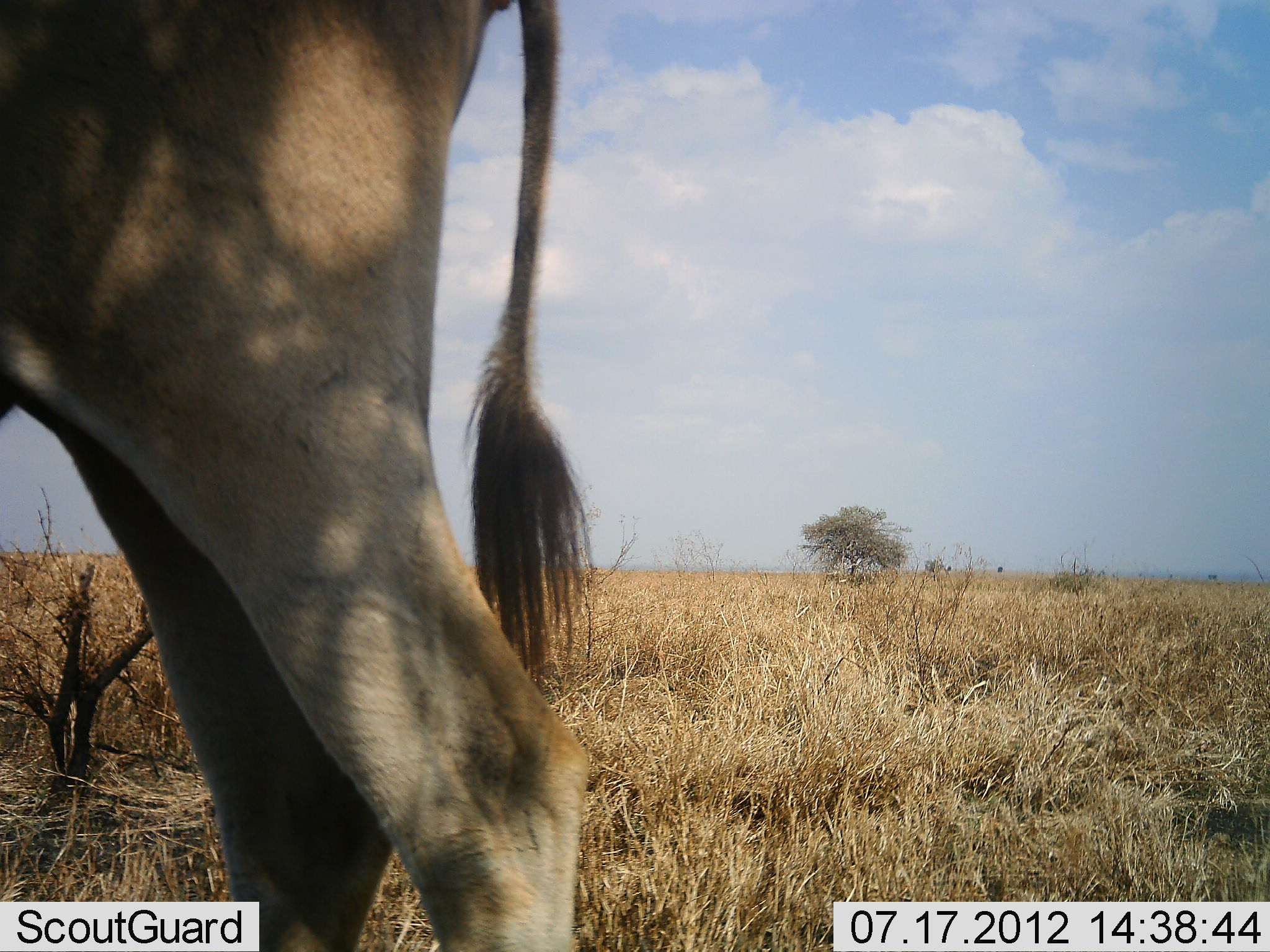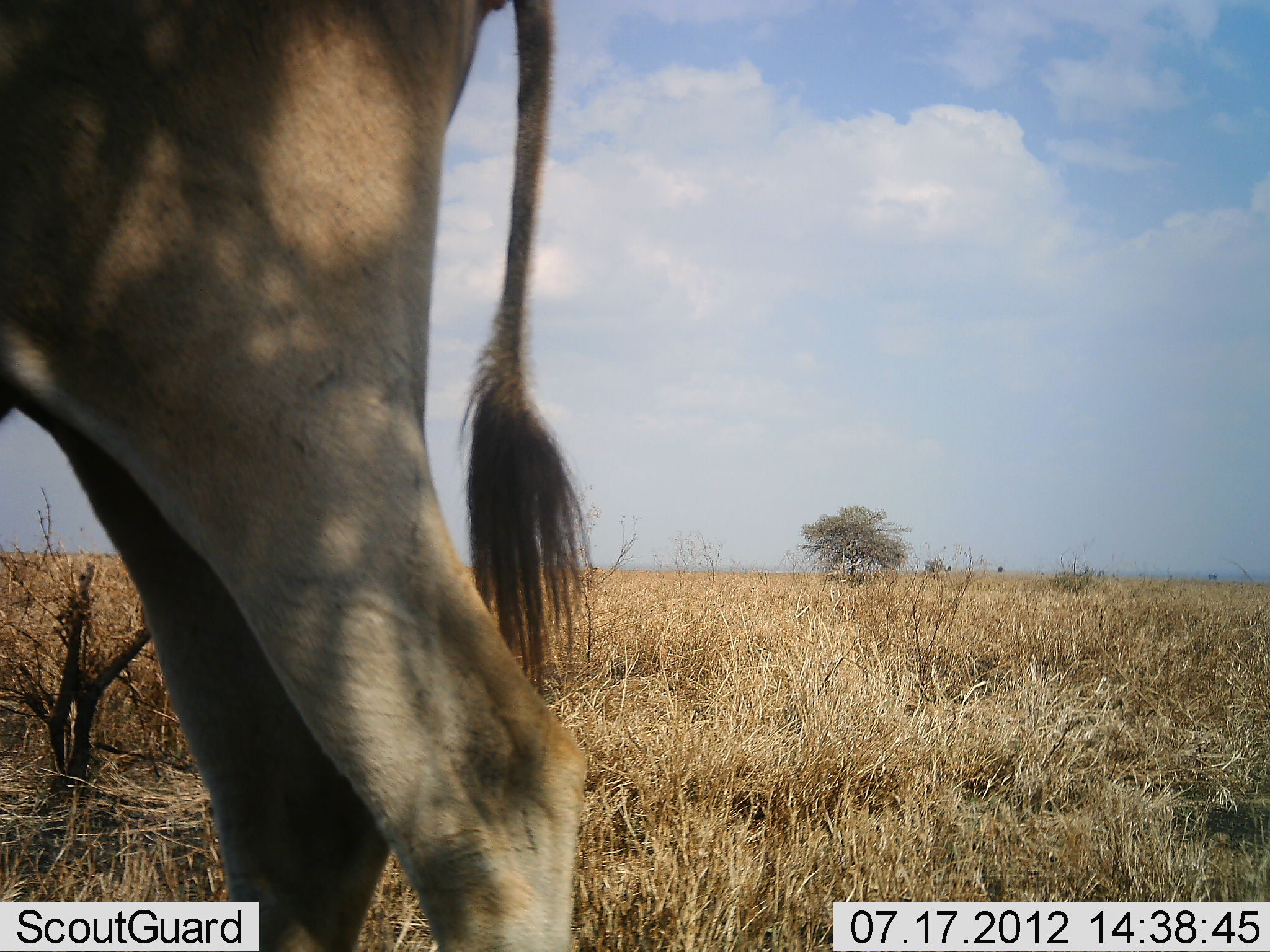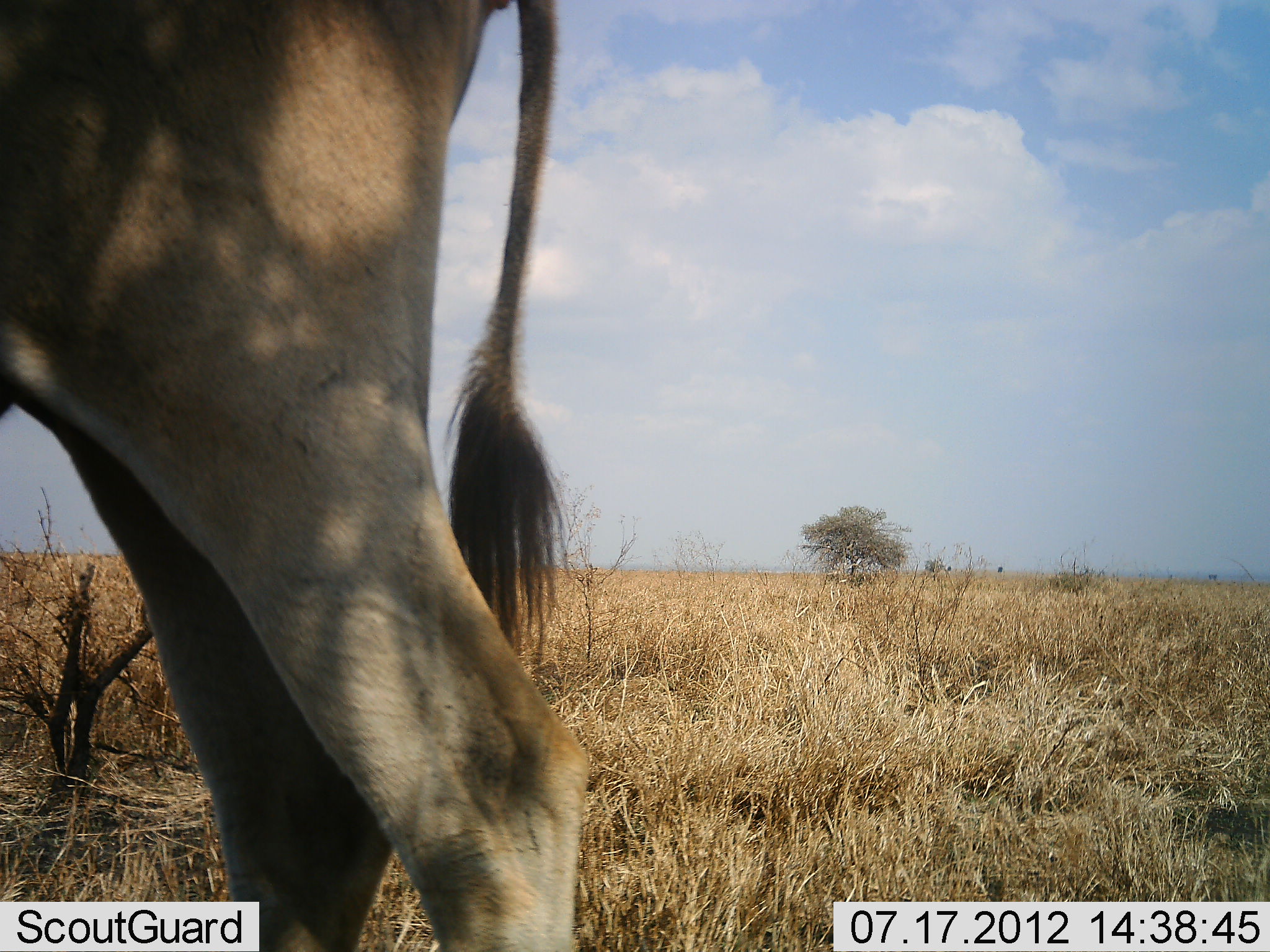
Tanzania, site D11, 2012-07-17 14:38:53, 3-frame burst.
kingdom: Animalia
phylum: Chordata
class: Mammalia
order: Artiodactyla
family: Bovidae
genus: Tragelaphus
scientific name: Tragelaphus oryx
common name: eland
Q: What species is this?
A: Eland (Tragelaphus oryx).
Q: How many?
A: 1.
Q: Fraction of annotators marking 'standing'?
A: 100%.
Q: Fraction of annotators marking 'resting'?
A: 0%.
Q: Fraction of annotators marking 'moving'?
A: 0%.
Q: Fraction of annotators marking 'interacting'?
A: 0%.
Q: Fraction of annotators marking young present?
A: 0%.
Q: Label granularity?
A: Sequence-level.